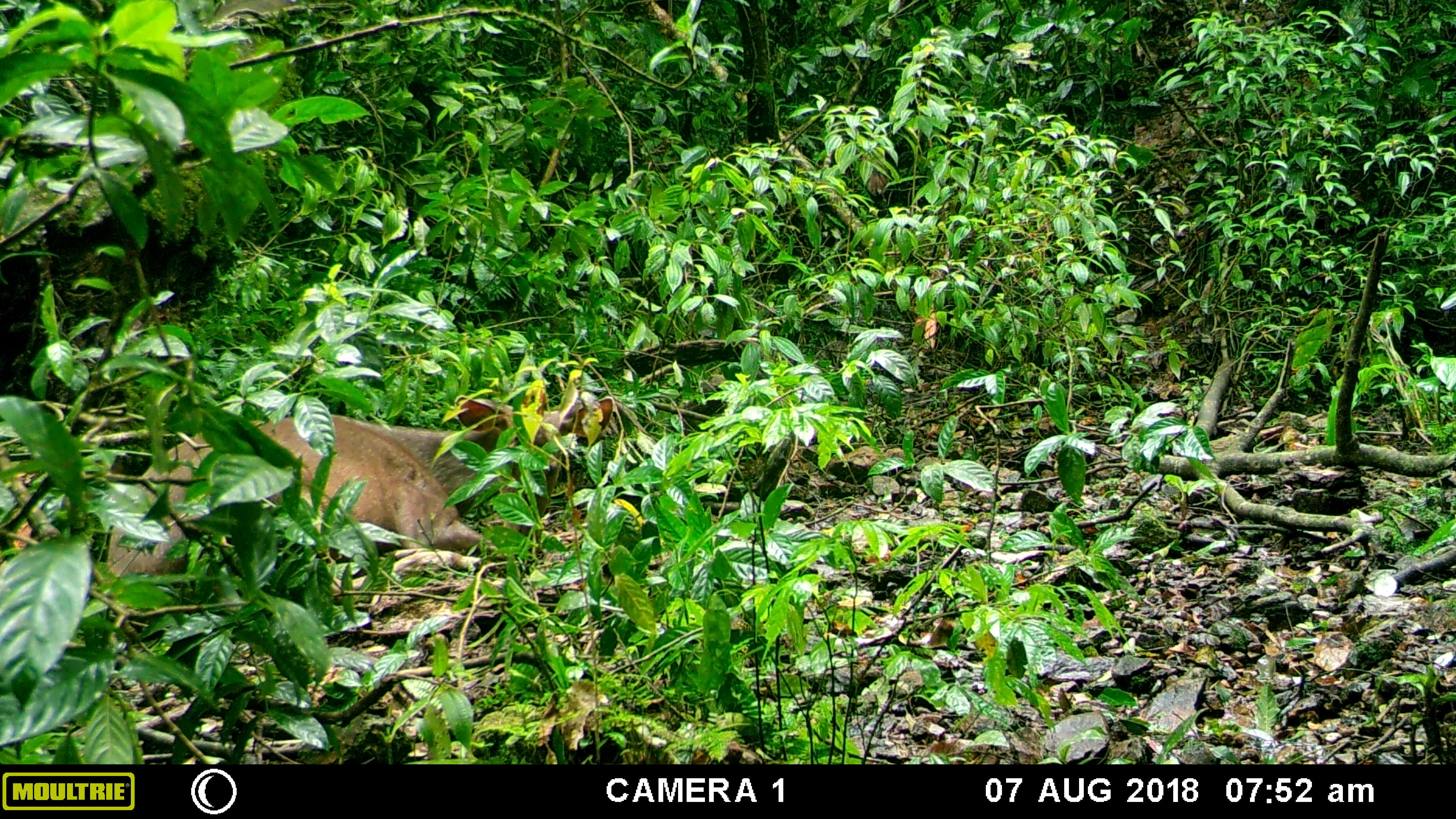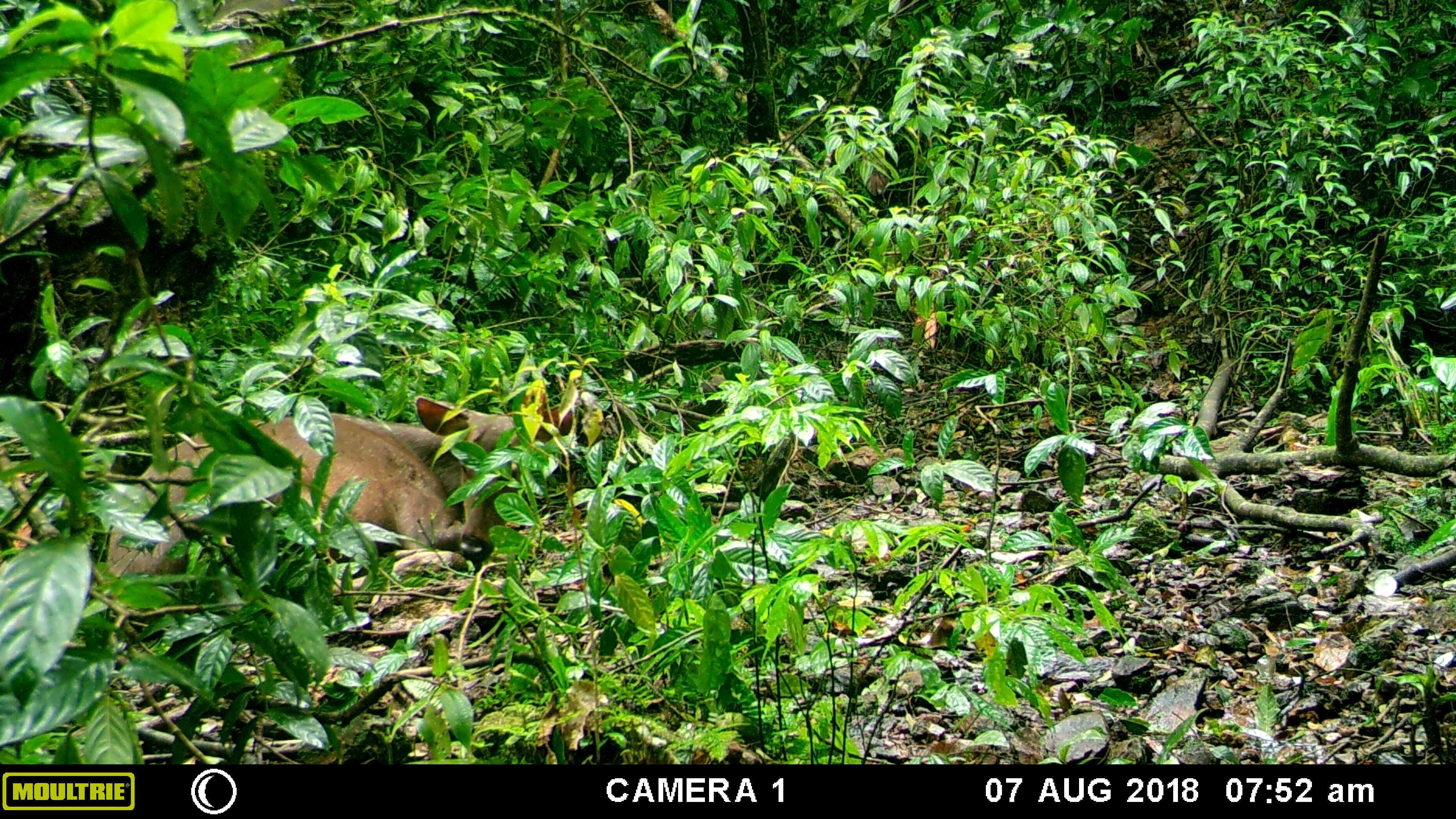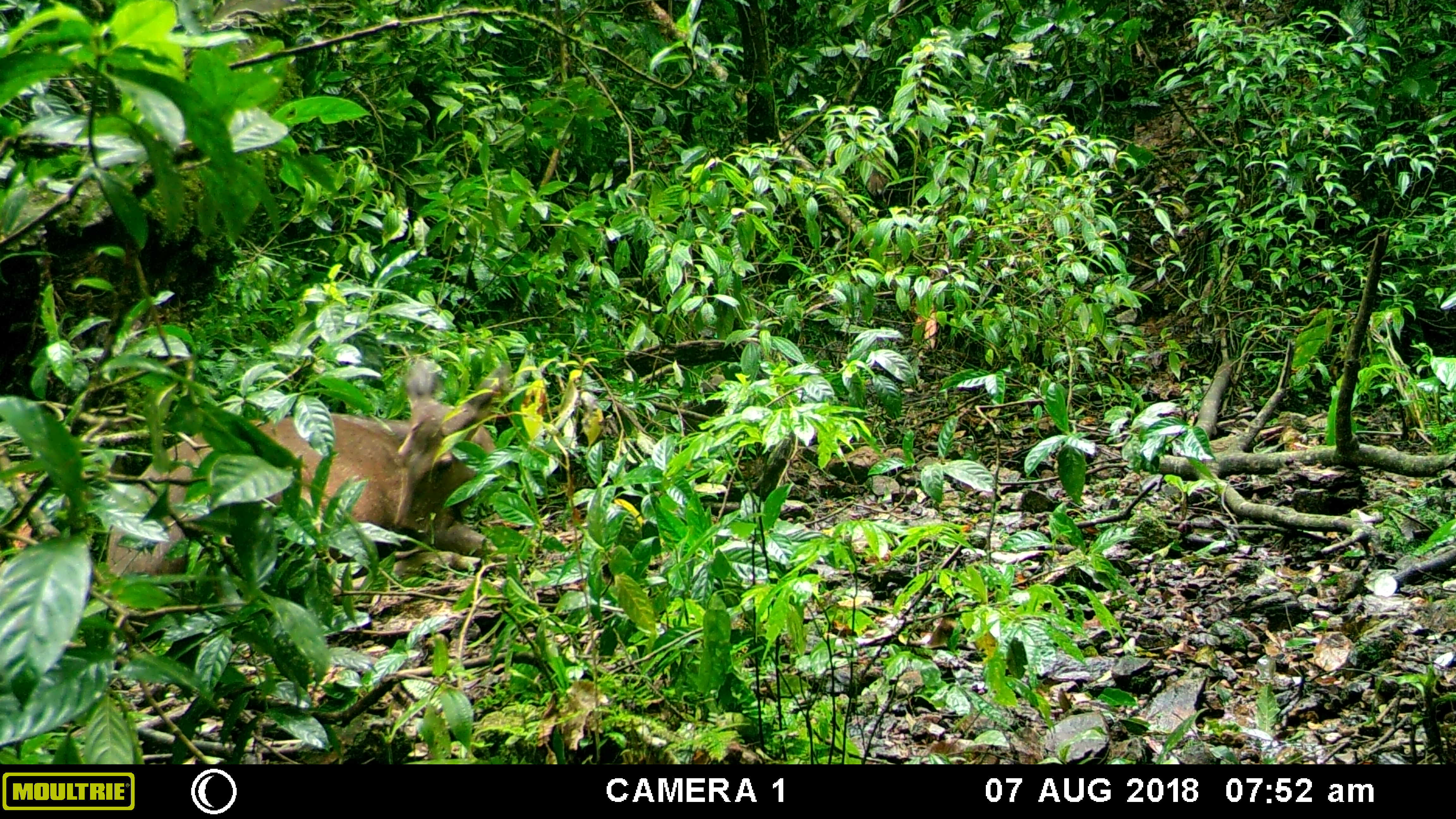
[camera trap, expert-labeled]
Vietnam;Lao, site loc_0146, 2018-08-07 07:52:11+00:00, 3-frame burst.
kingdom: Animalia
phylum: Chordata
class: Mammalia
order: Artiodactyla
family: Cervidae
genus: Rusa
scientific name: Rusa unicolor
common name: sambar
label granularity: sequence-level